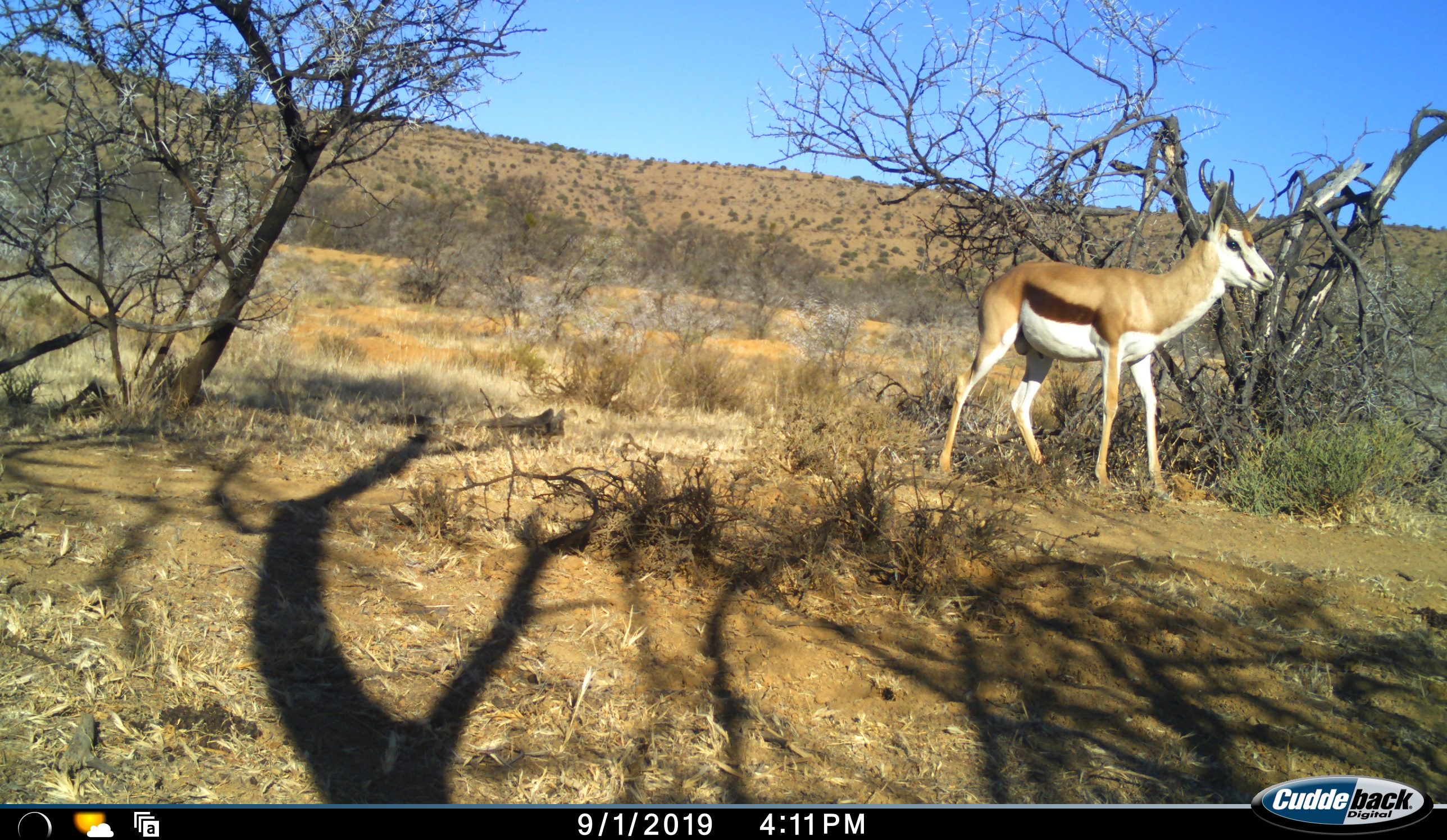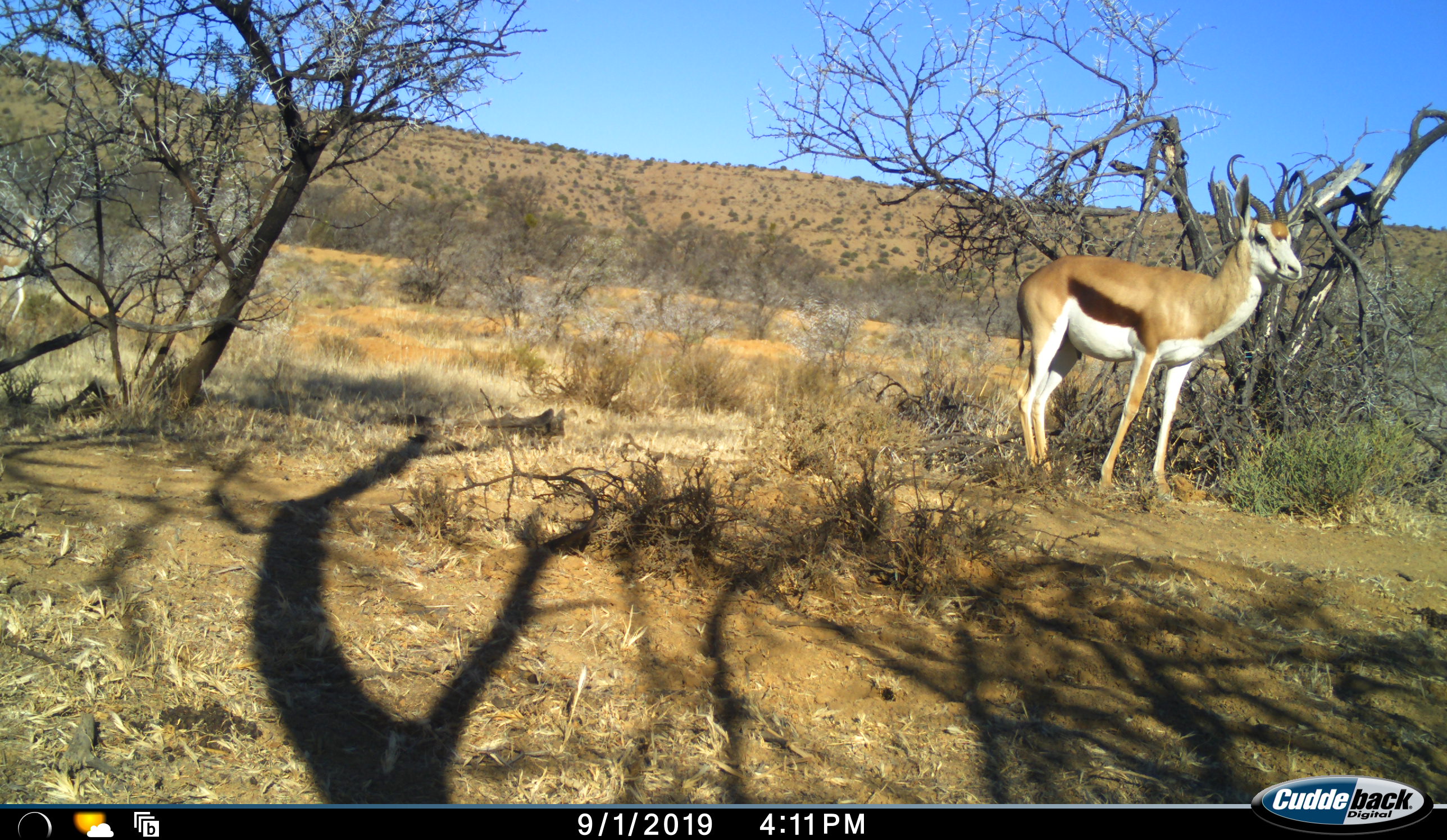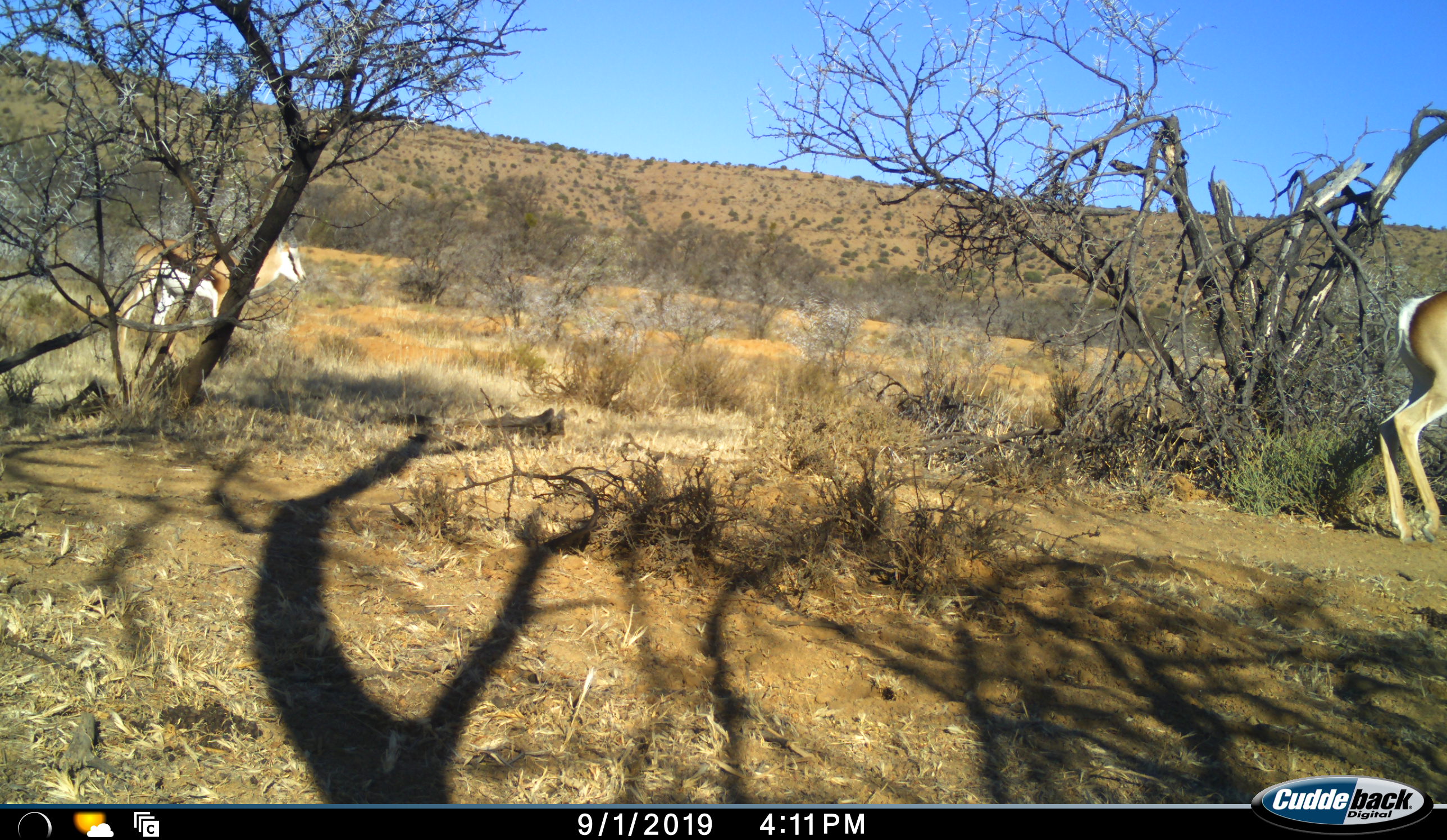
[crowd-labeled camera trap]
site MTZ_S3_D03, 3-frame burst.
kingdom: Animalia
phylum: Chordata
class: Mammalia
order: Artiodactyla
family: Bovidae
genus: Antidorcas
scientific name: Antidorcas marsupialis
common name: springbok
Springbok (Antidorcas marsupialis), count 2. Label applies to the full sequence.